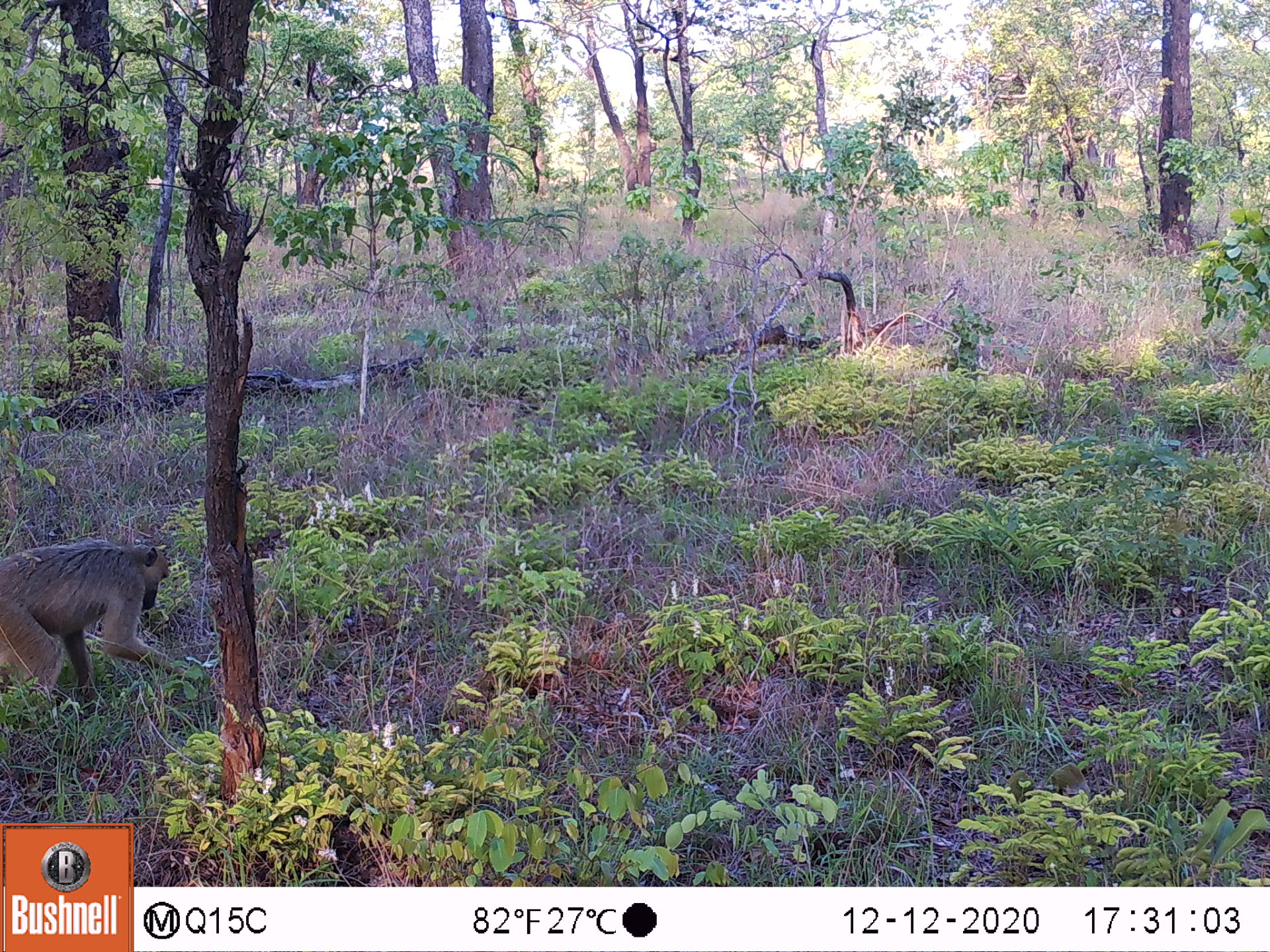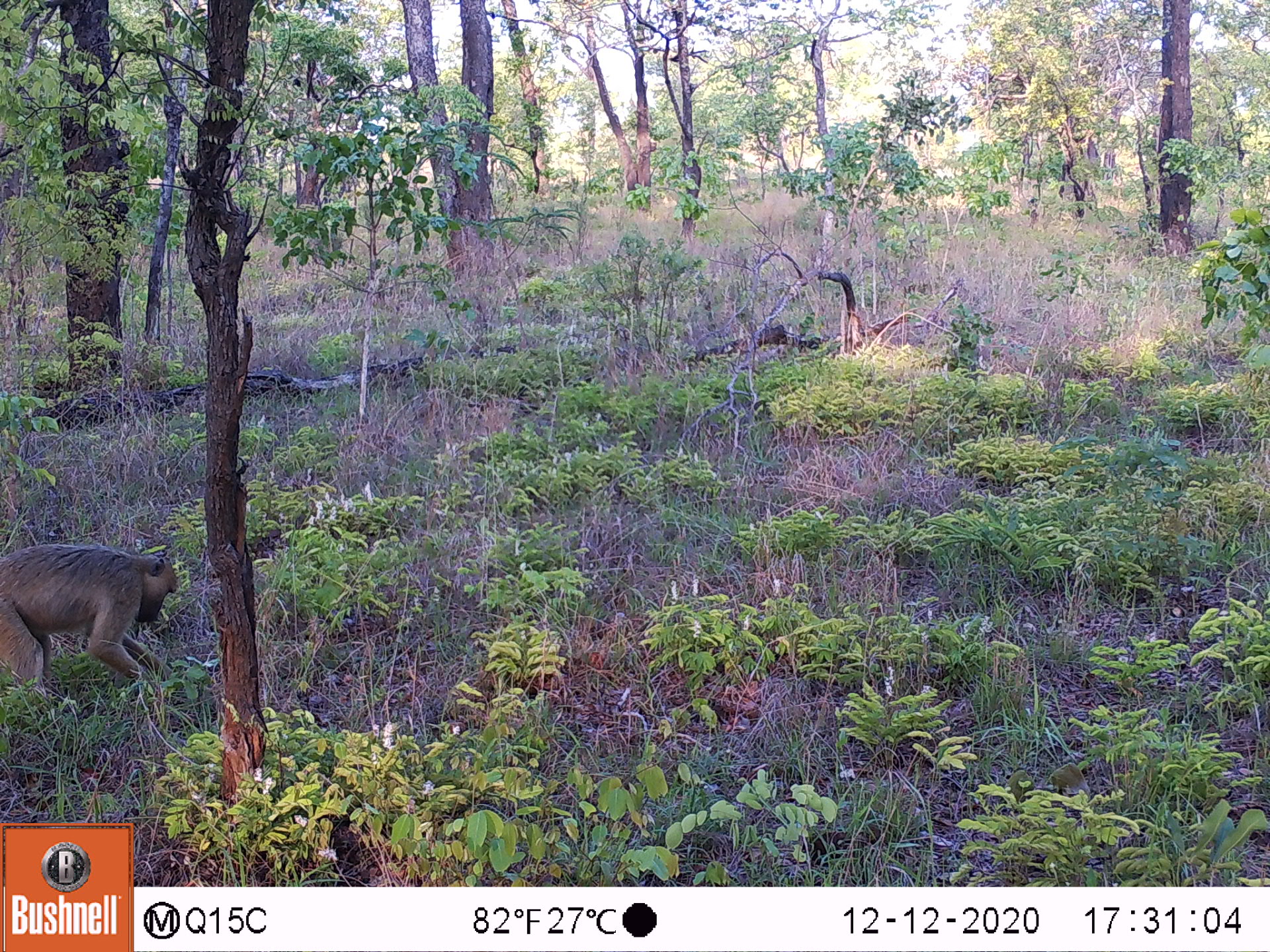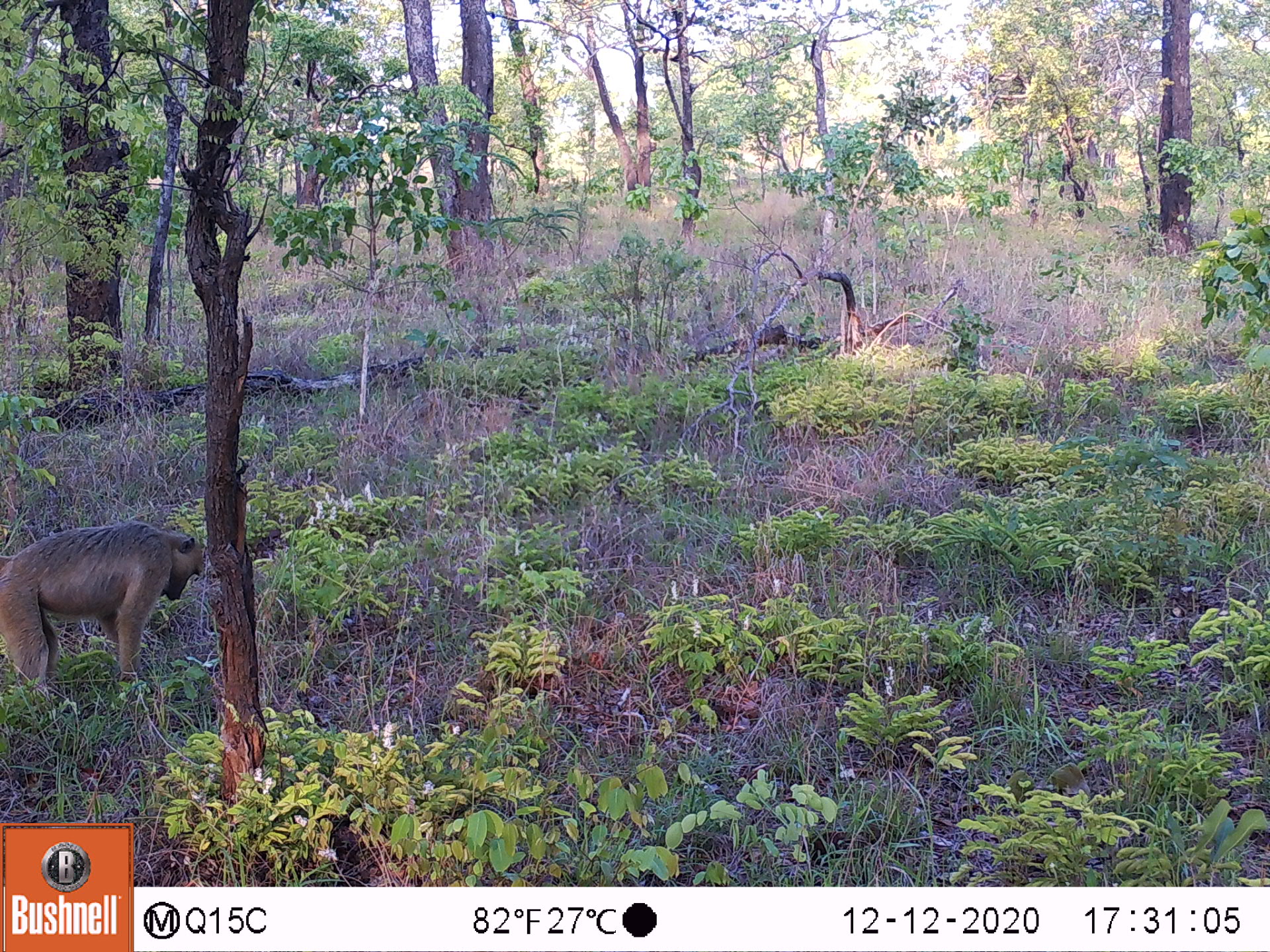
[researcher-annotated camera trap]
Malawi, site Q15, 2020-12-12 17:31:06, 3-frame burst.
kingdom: Animalia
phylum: Chordata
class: Mammalia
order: Primates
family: Cercopithecidae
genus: Papio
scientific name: Papio cynocephalus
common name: yellow baboon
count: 1